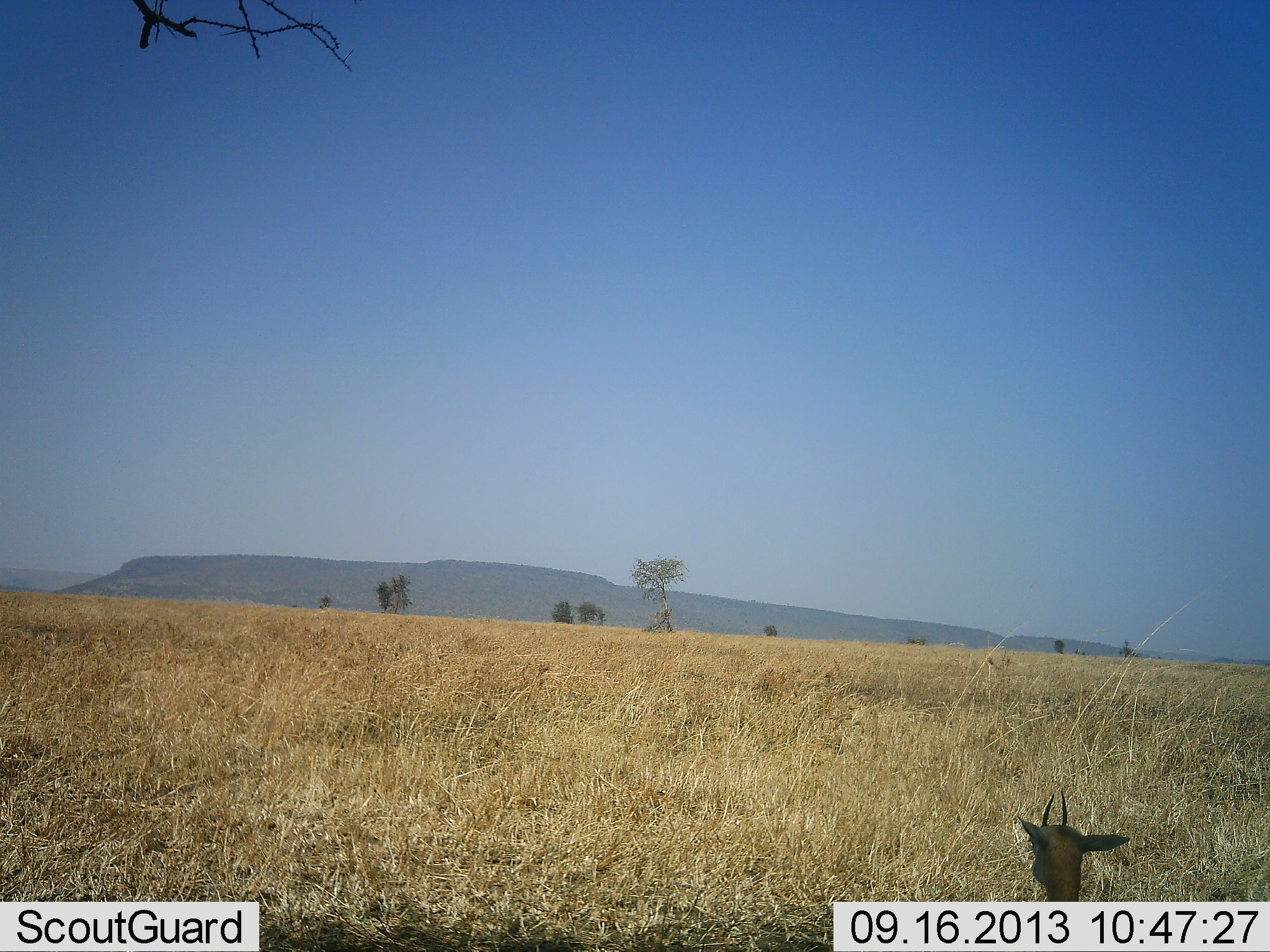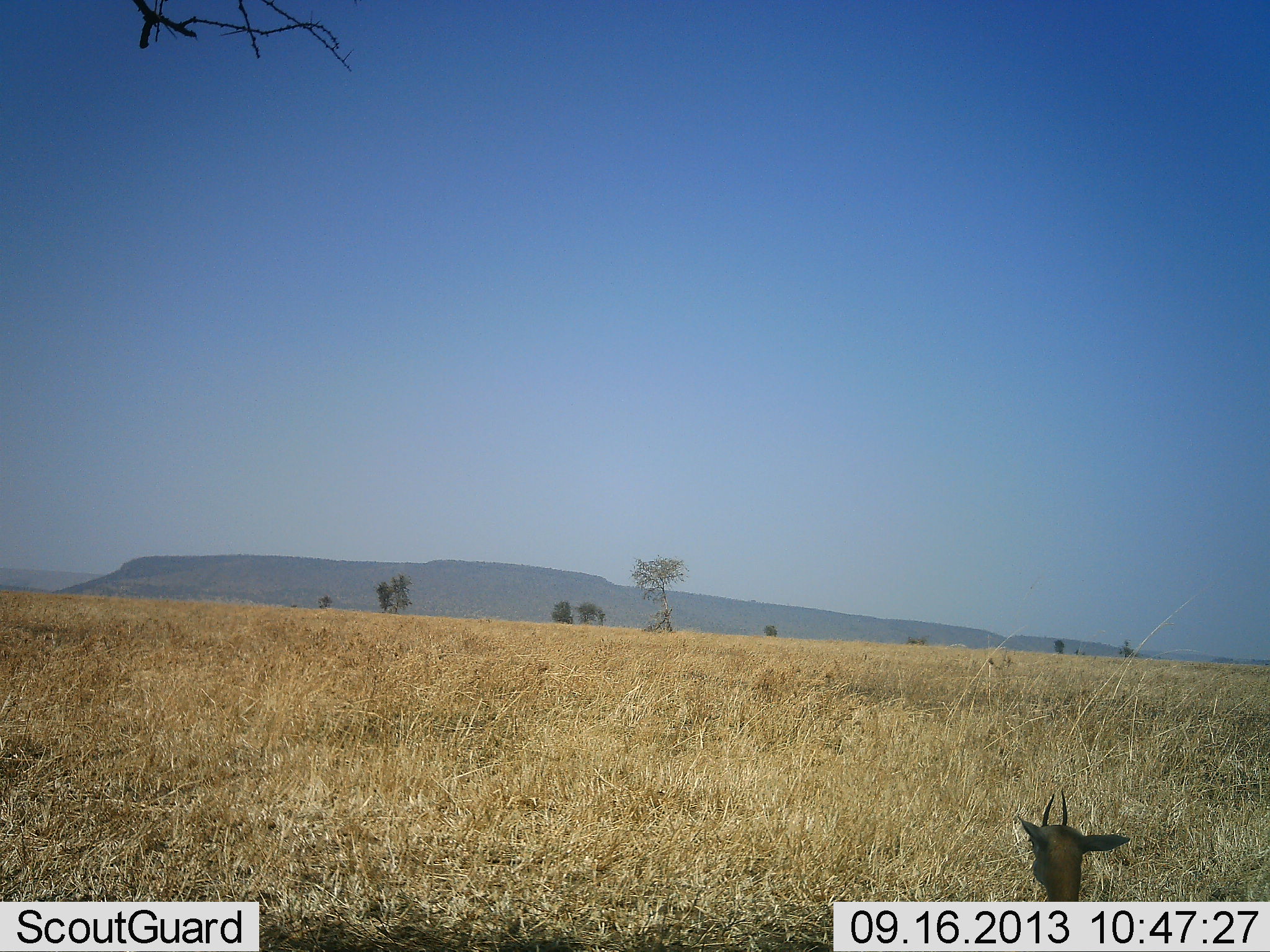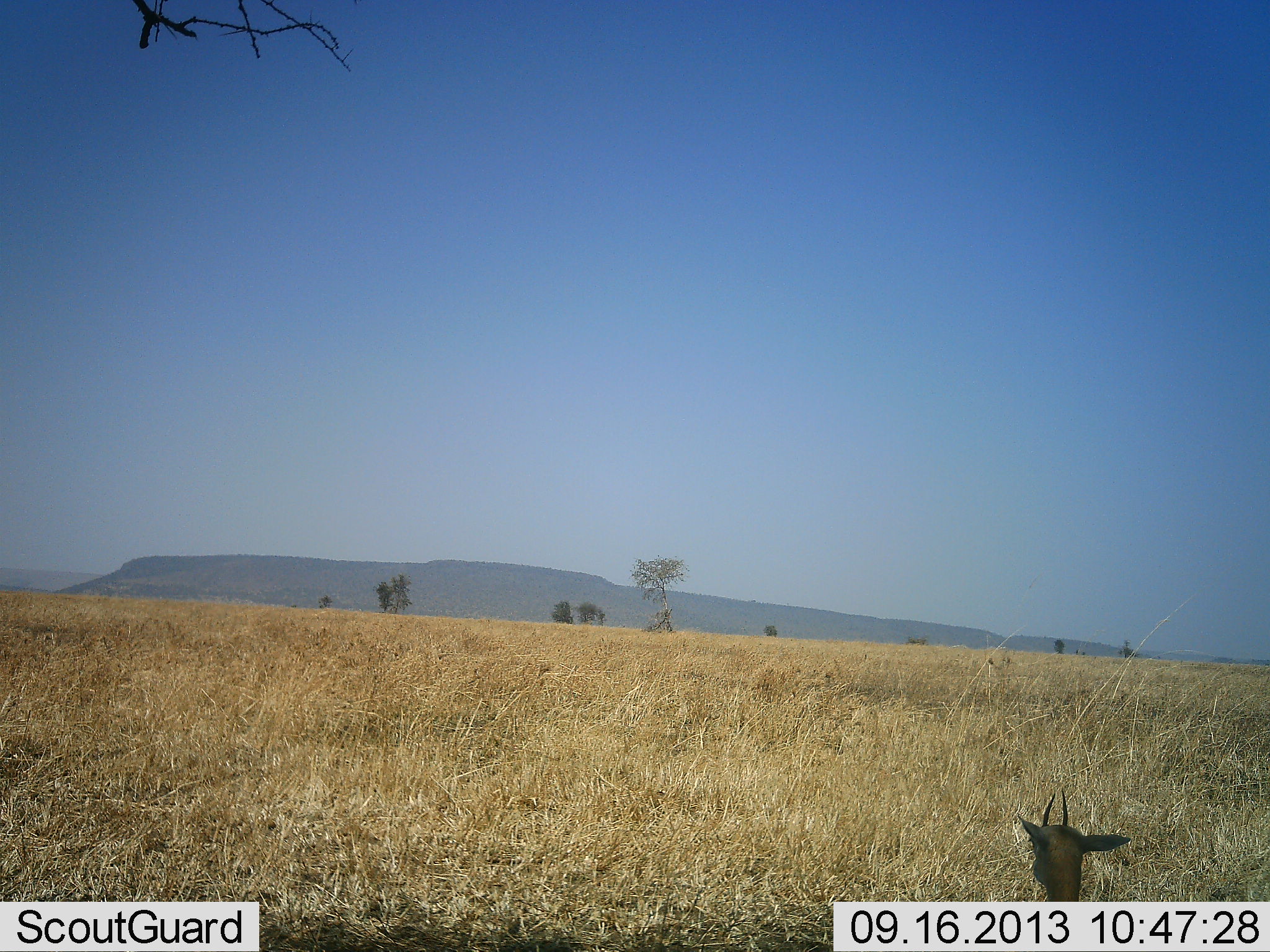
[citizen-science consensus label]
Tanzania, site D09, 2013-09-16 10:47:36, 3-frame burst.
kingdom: Animalia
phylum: Chordata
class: Mammalia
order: Artiodactyla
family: Bovidae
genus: Eudorcas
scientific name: Eudorcas thomsonii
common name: thomson's gazelle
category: gazellethomsons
Gazellethomsons (thomson's gazelle) (Eudorcas thomsonii), count 1. Behavior (volunteer vote fractions): standing 40%, resting 60%, moving 0%, interacting 0%. Young present (vote fraction): 10%. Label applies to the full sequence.